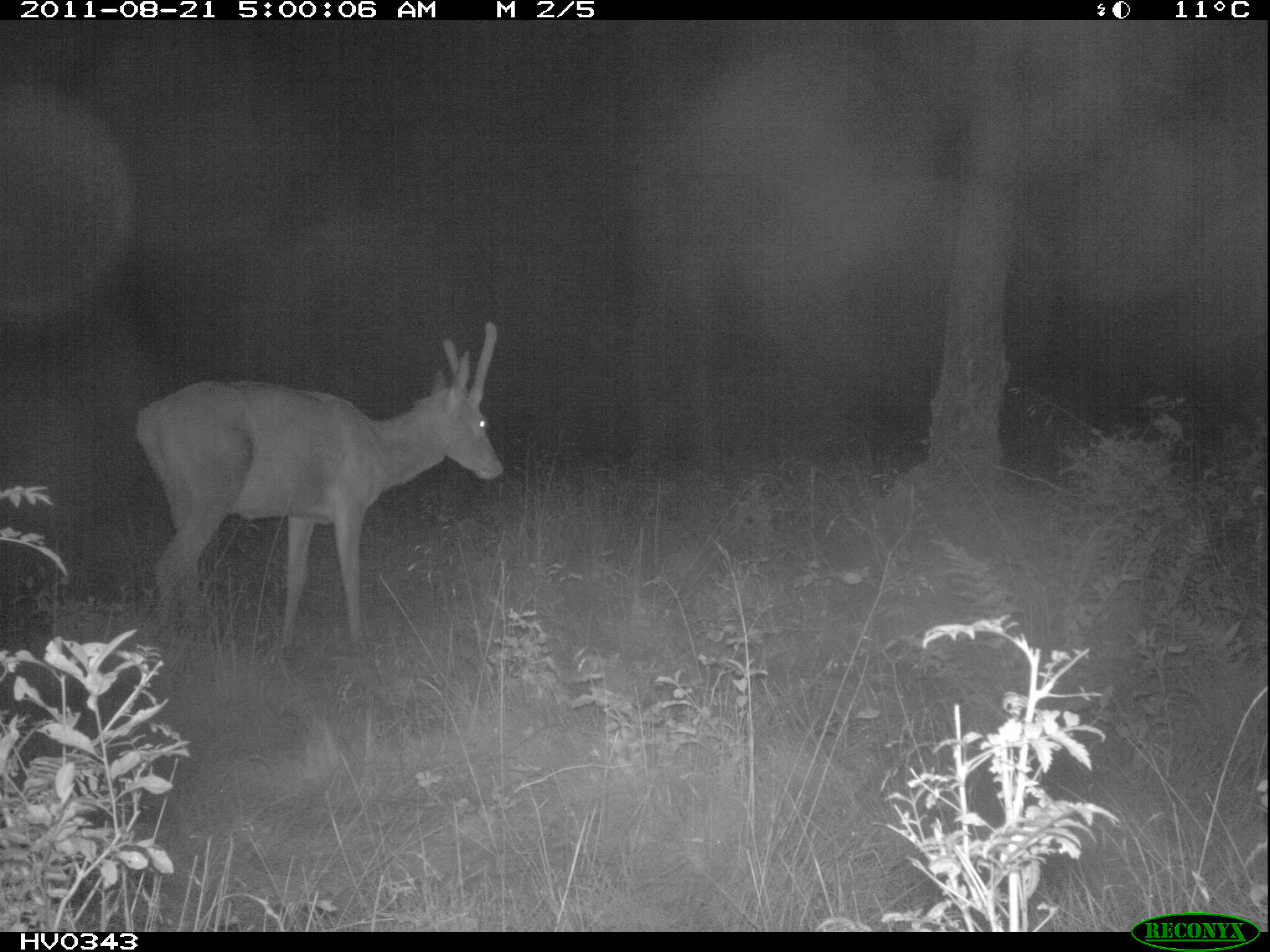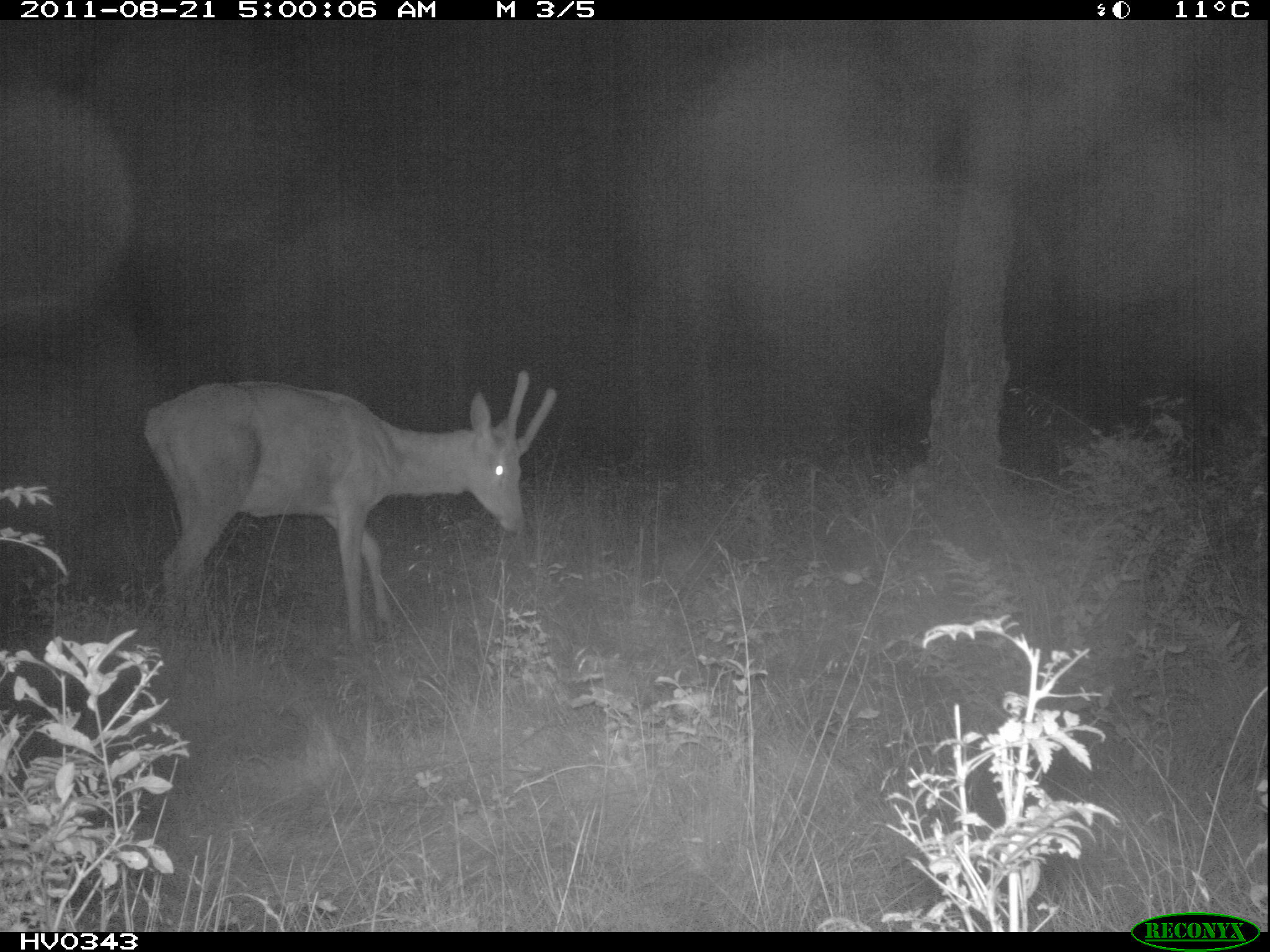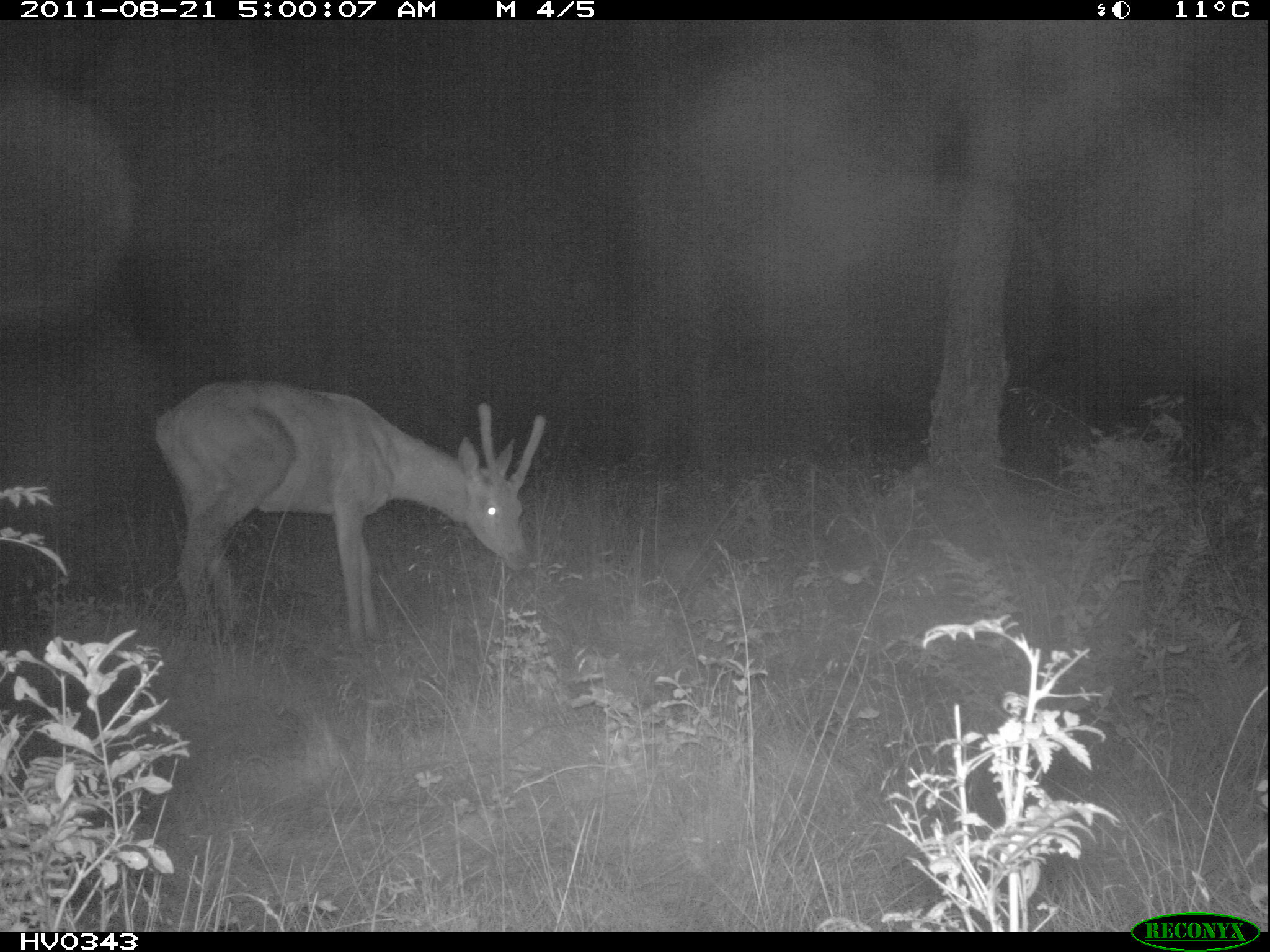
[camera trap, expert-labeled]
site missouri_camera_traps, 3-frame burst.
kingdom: Animalia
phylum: Chordata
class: Mammalia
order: Artiodactyla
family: Cervidae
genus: Cervus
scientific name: Cervus elaphus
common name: red deer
Red deer (Cervus elaphus). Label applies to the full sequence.